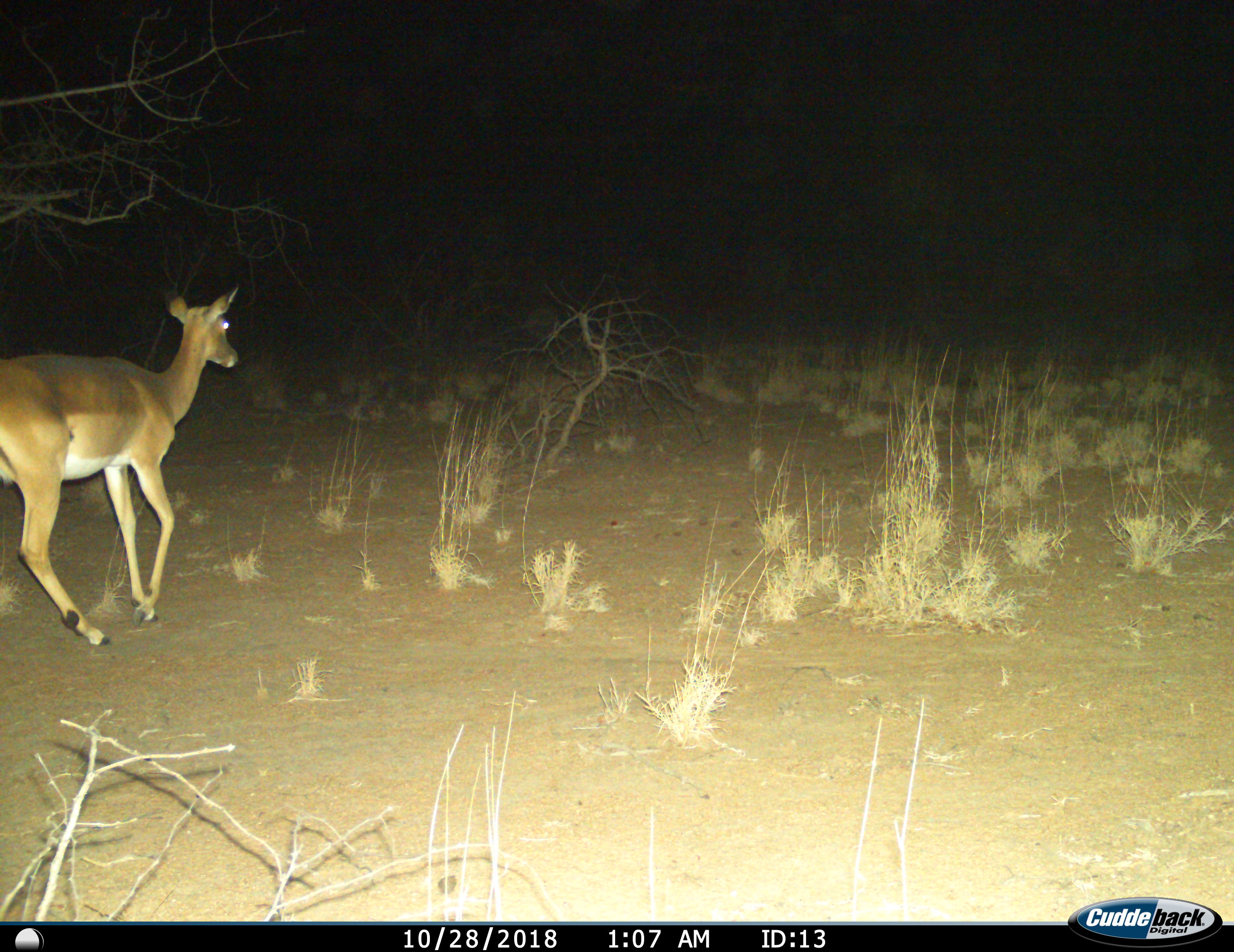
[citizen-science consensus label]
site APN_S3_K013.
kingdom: Animalia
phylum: Chordata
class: Mammalia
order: Artiodactyla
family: Bovidae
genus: Aepyceros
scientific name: Aepyceros melampus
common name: impala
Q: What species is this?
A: Impala (Aepyceros melampus).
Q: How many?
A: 1.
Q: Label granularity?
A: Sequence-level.